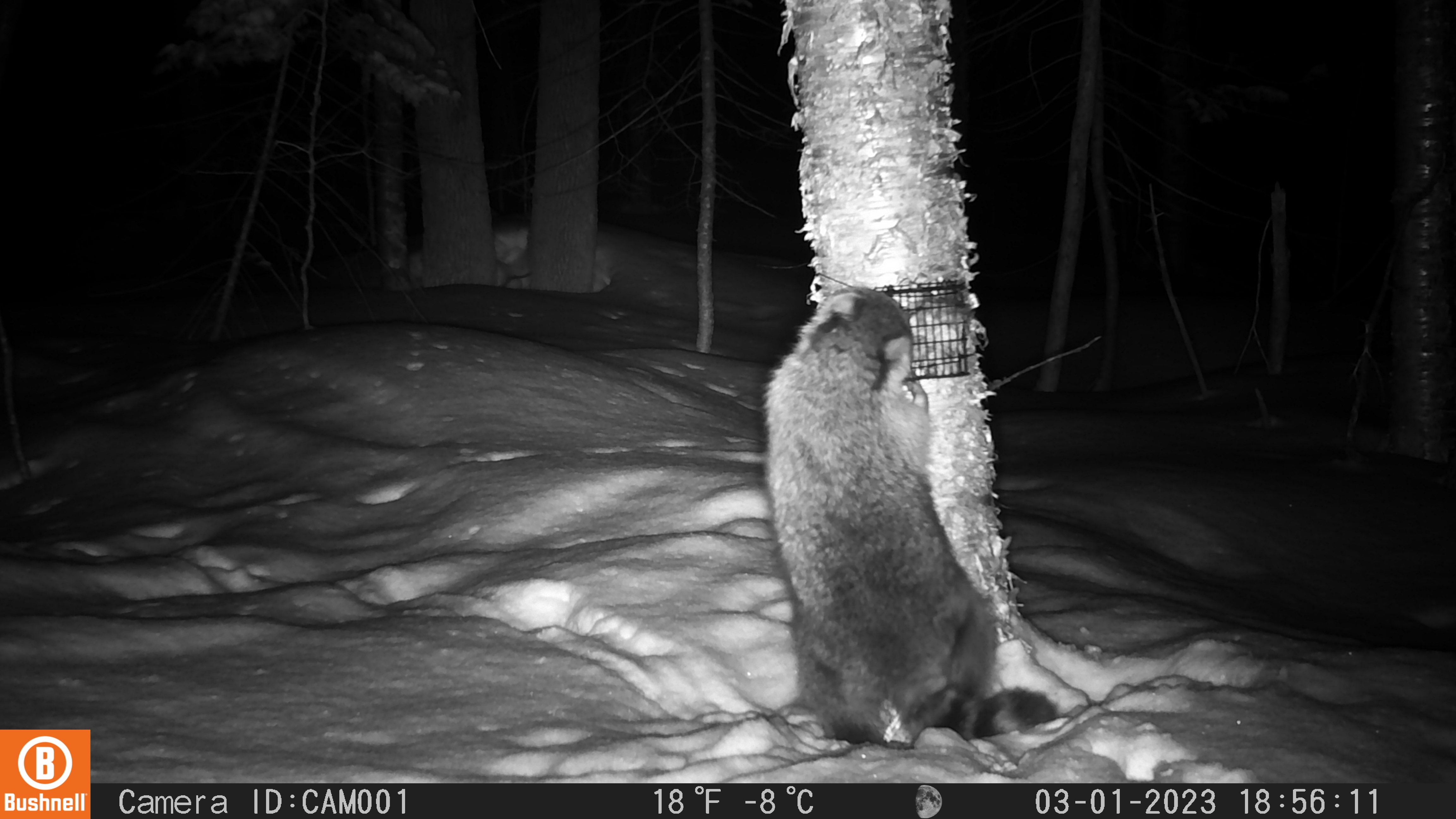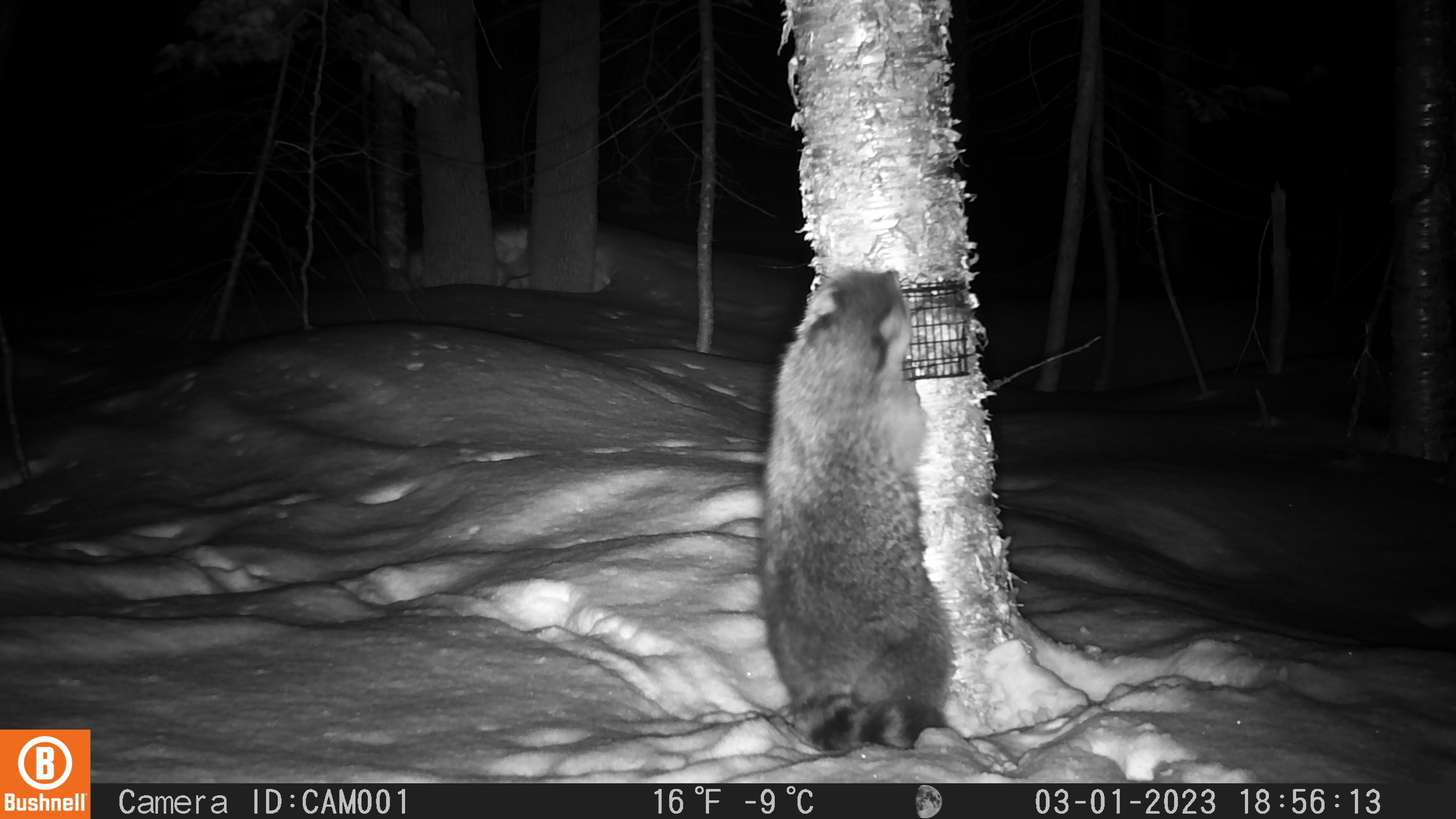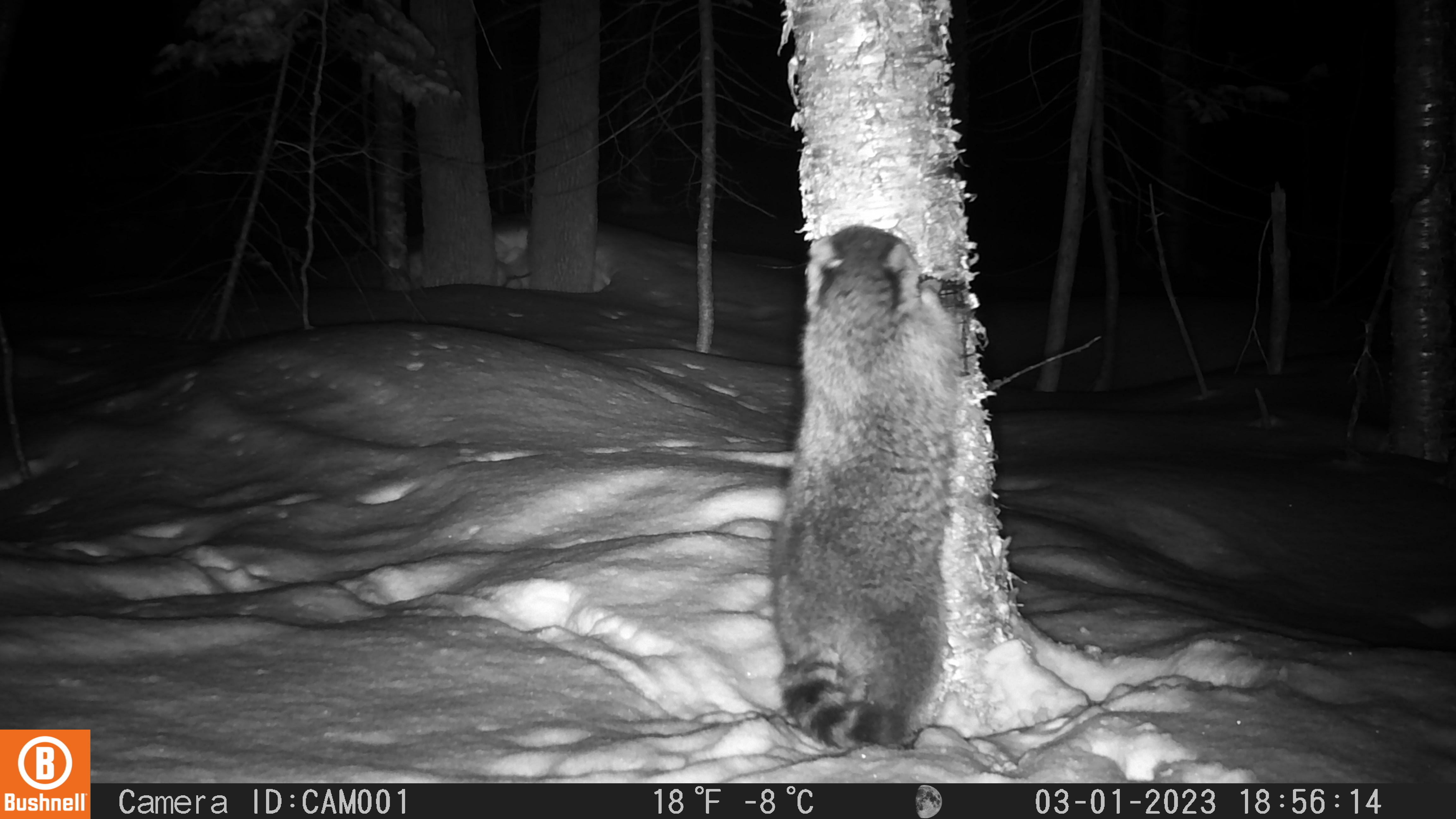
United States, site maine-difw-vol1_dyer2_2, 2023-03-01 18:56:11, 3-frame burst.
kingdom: Animalia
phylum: Chordata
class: Mammalia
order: Carnivora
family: Procyonidae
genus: Procyon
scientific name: Procyon lotor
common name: raccoon